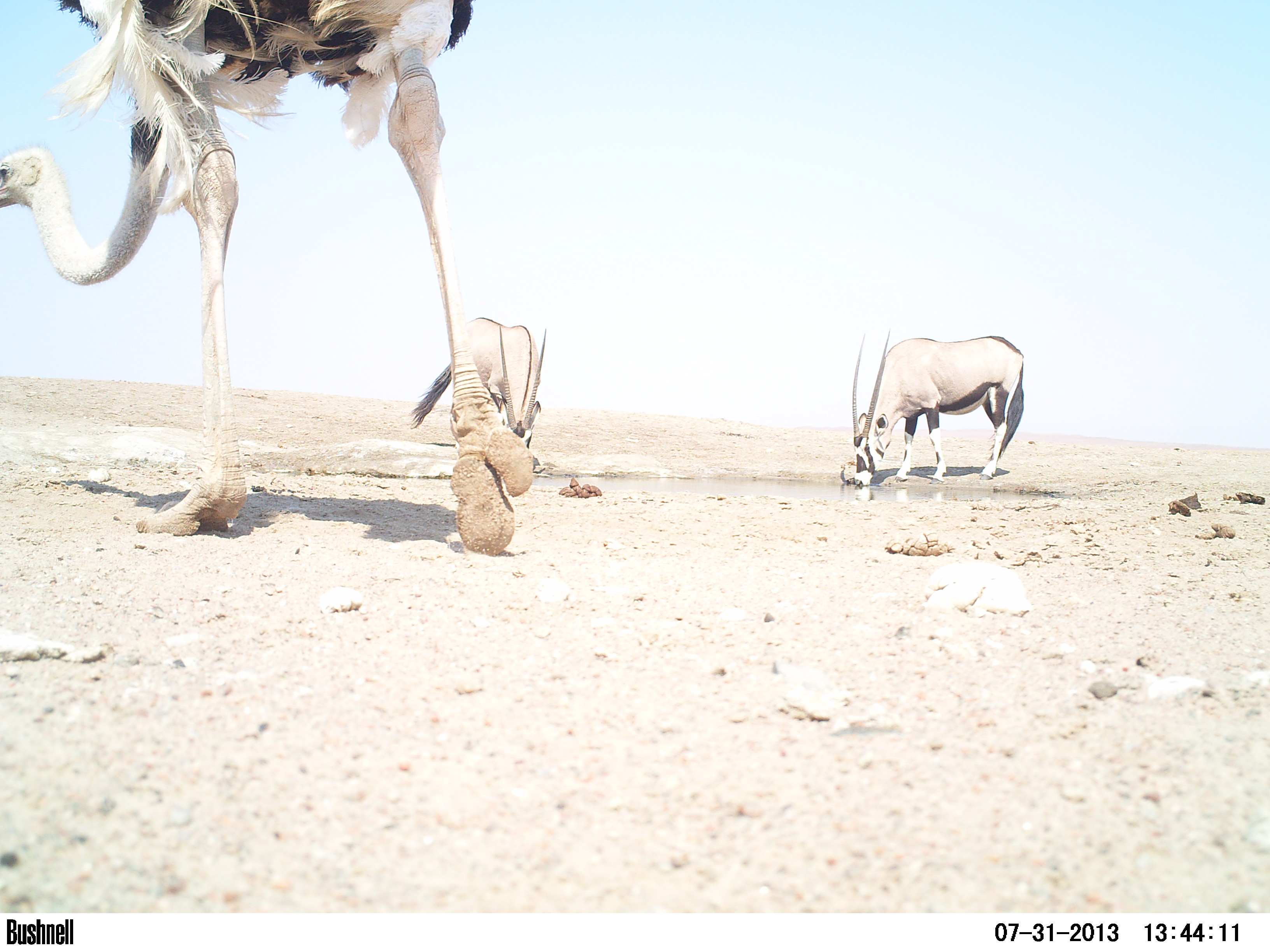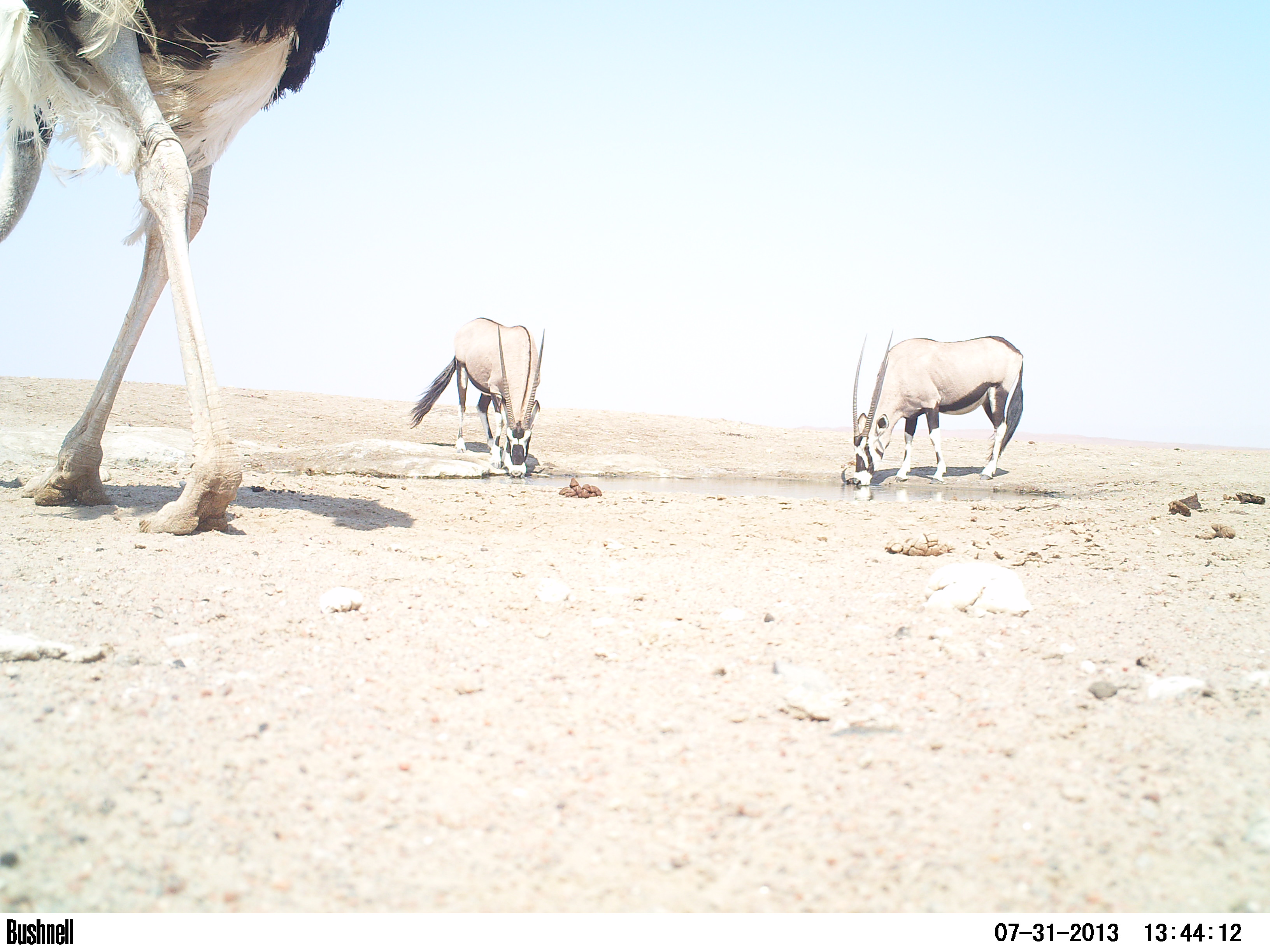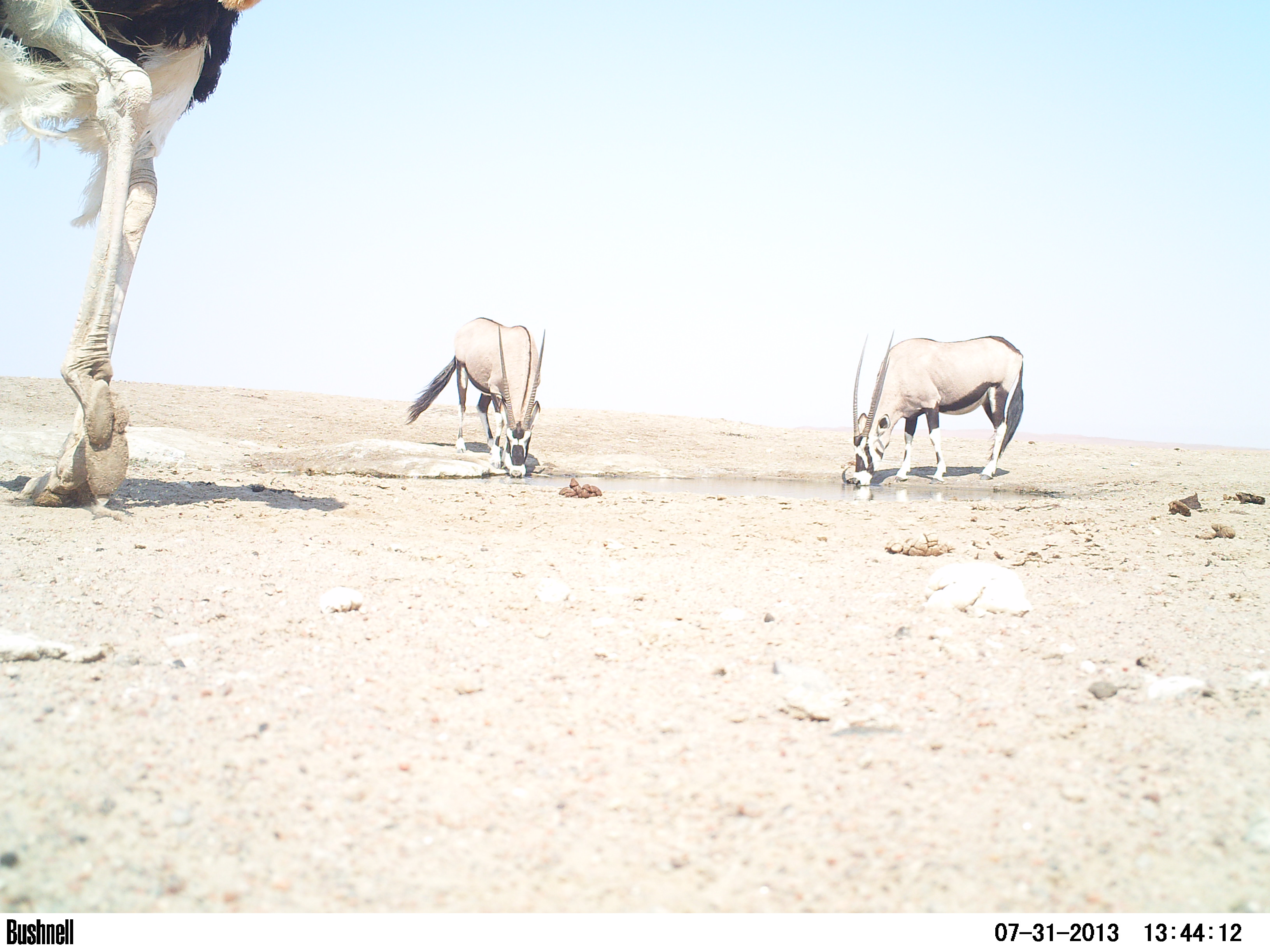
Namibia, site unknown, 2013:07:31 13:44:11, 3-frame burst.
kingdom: Animalia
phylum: Chordata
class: Mammalia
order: Artiodactyla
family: Bovidae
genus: Oryx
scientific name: Oryx gazella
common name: gemsbok